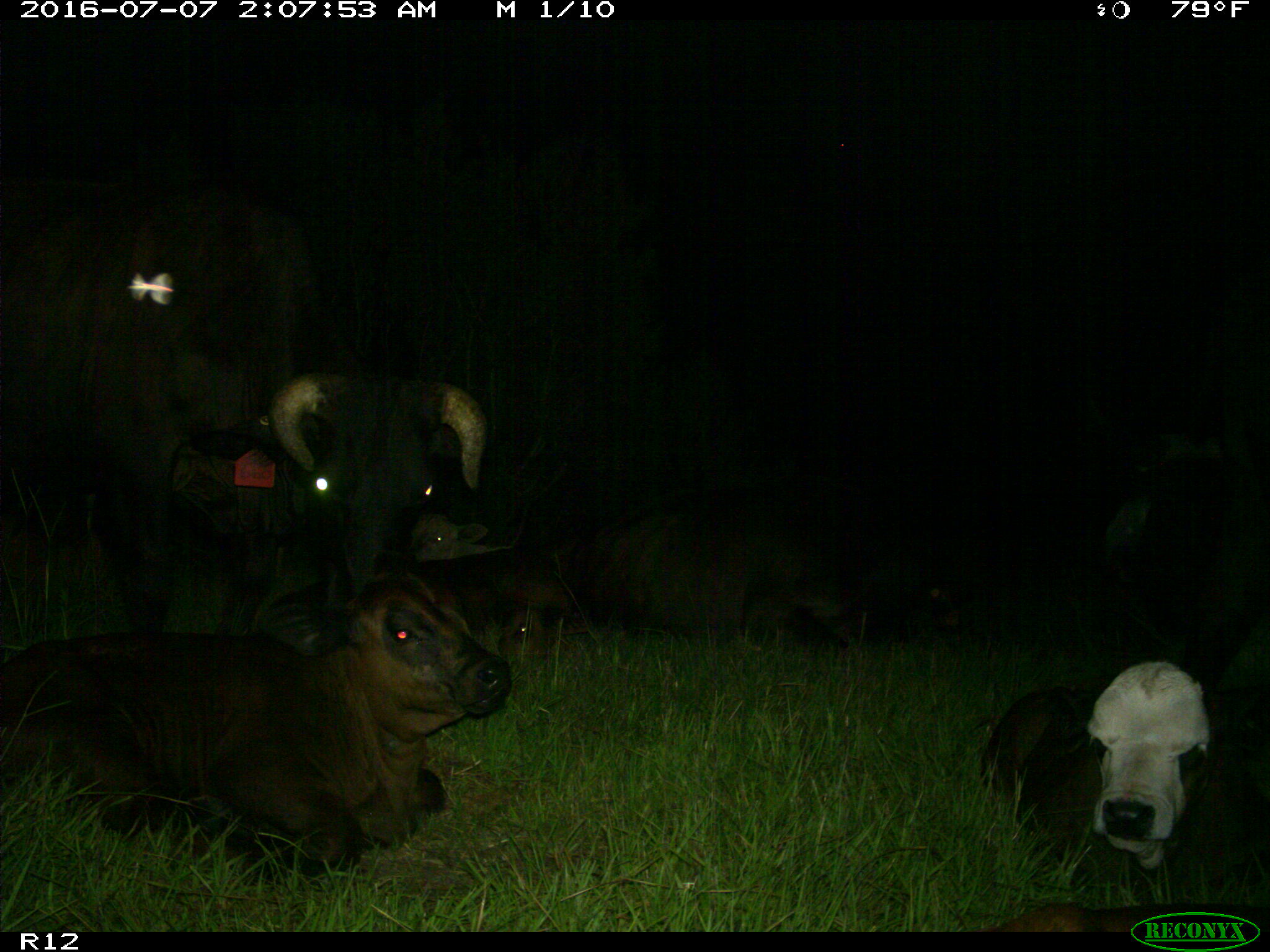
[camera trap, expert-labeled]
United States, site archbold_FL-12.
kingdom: Animalia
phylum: Chordata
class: Mammalia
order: Artiodactyla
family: Bovidae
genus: Bos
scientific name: Bos taurus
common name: domestic cow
Bos taurus (domestic cow).